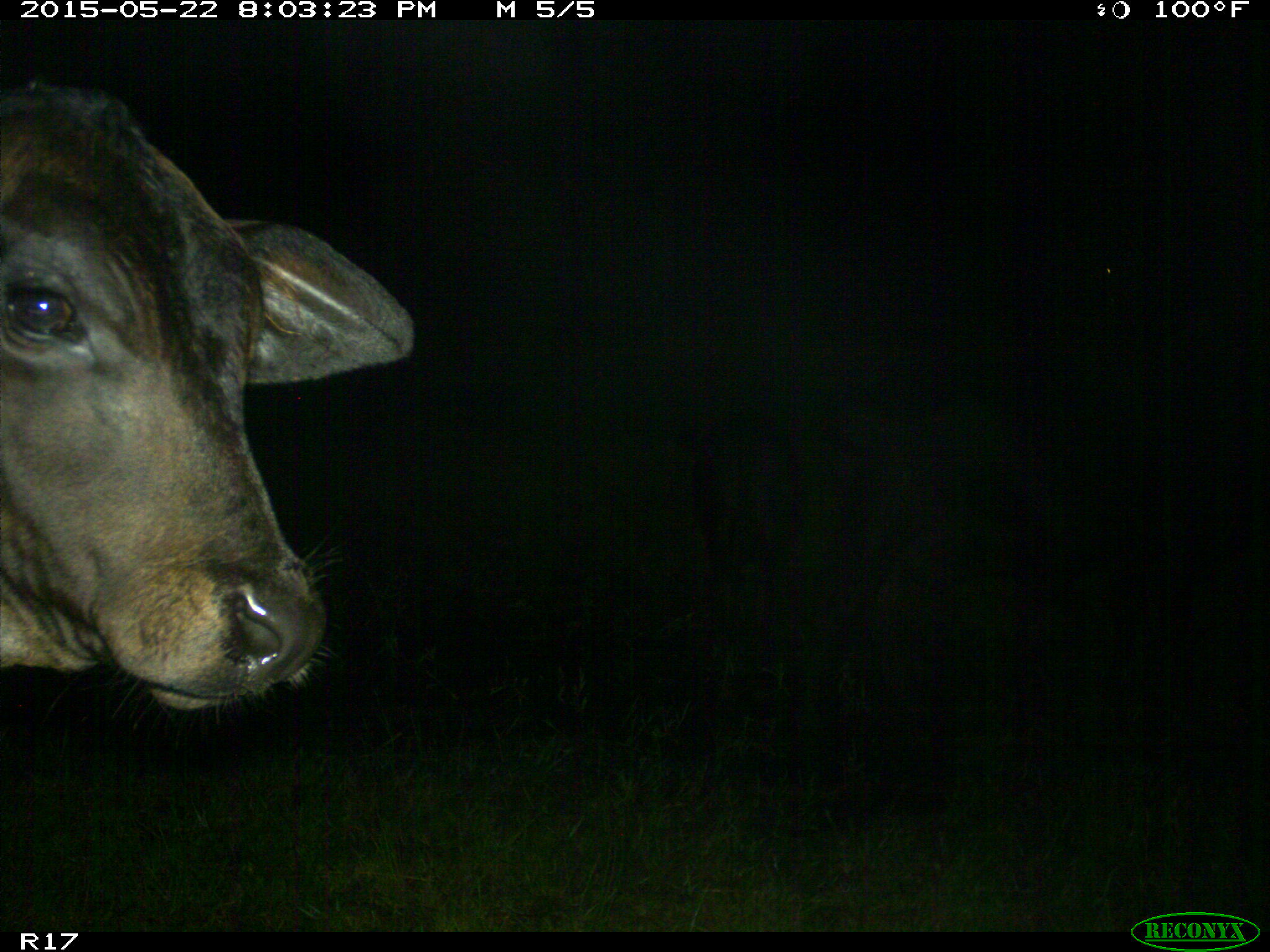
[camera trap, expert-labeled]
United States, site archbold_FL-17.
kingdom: Animalia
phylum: Chordata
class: Mammalia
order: Artiodactyla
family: Bovidae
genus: Bos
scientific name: Bos taurus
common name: domestic cow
Bos taurus (domestic cow).